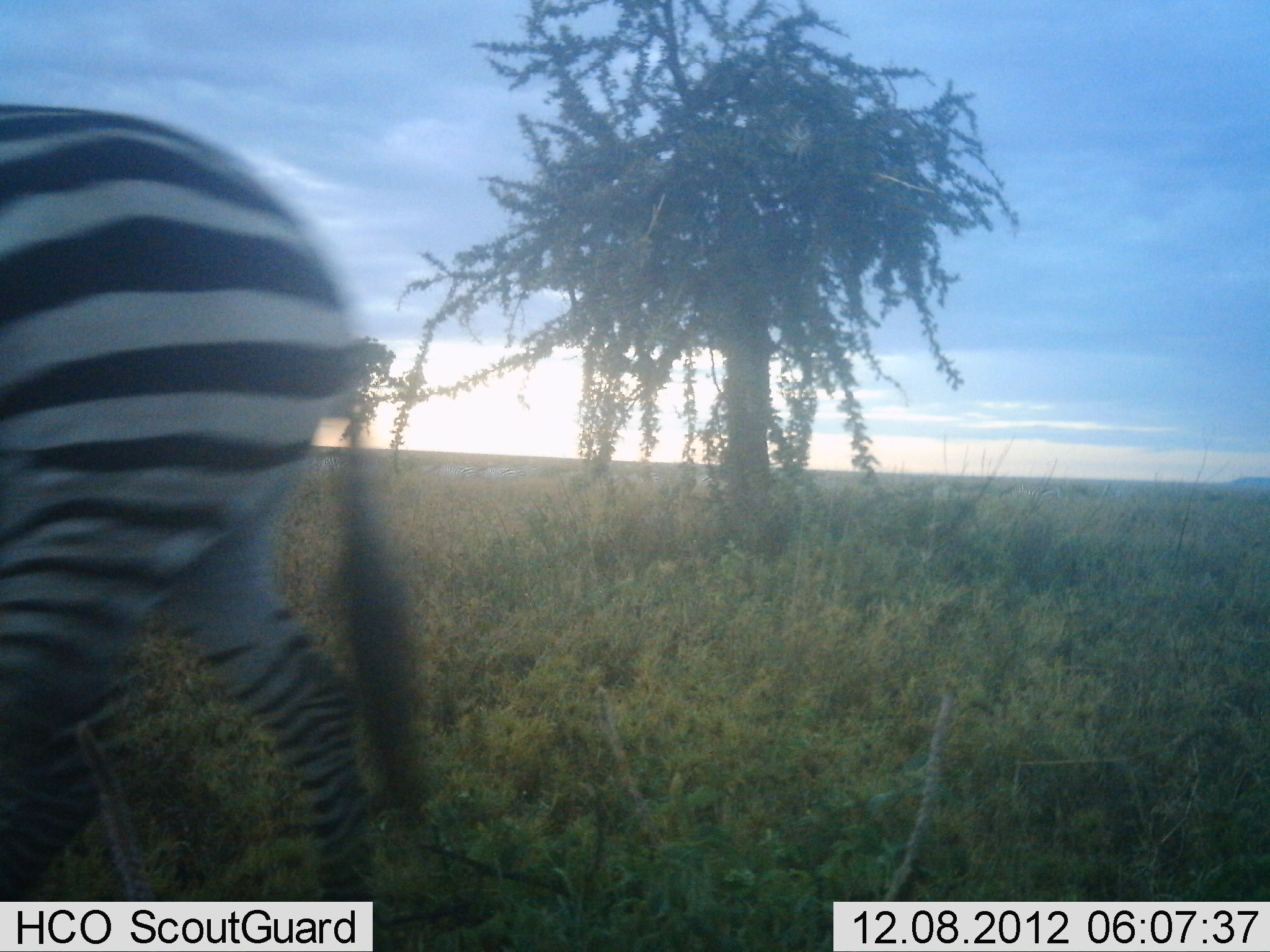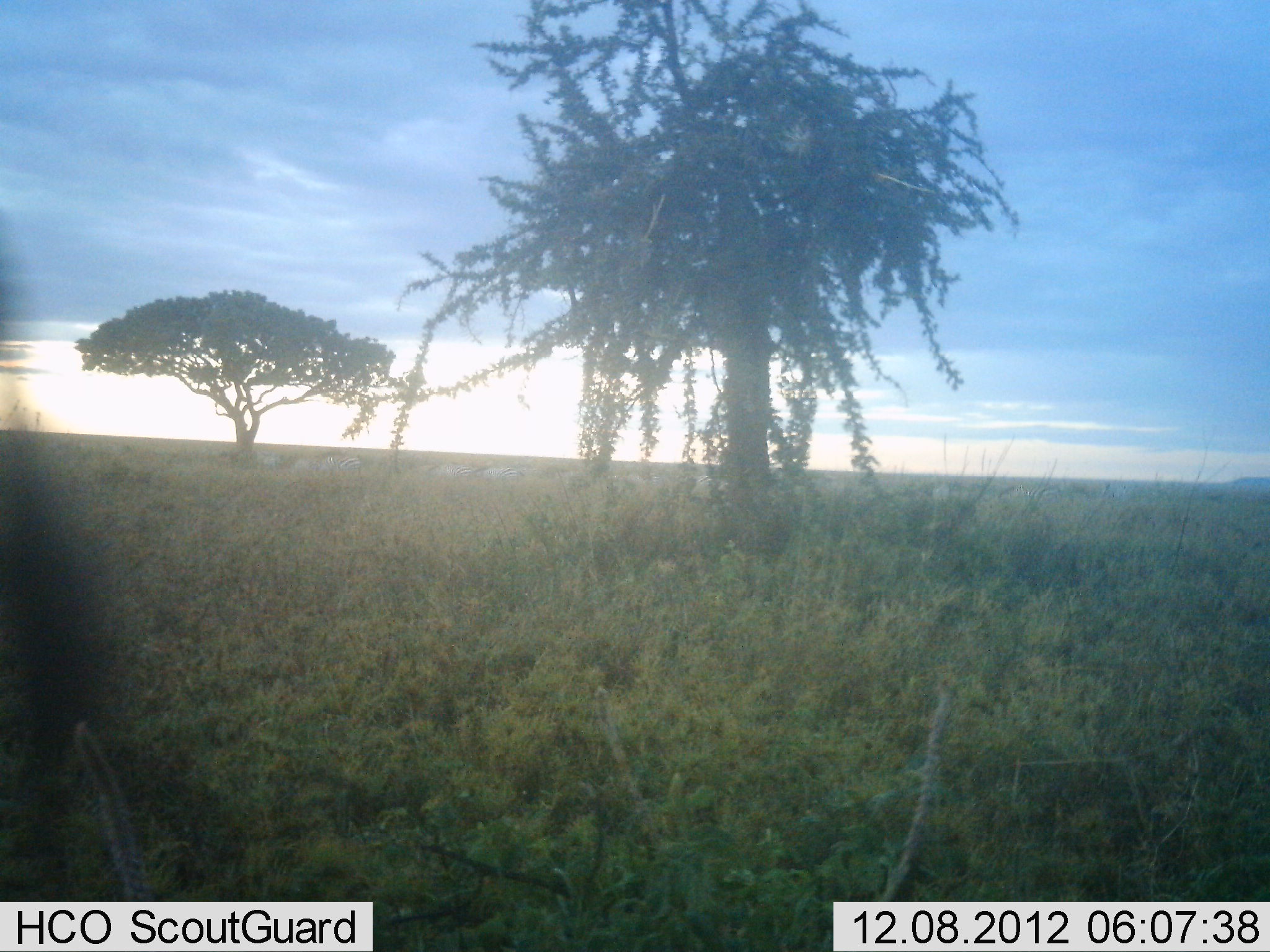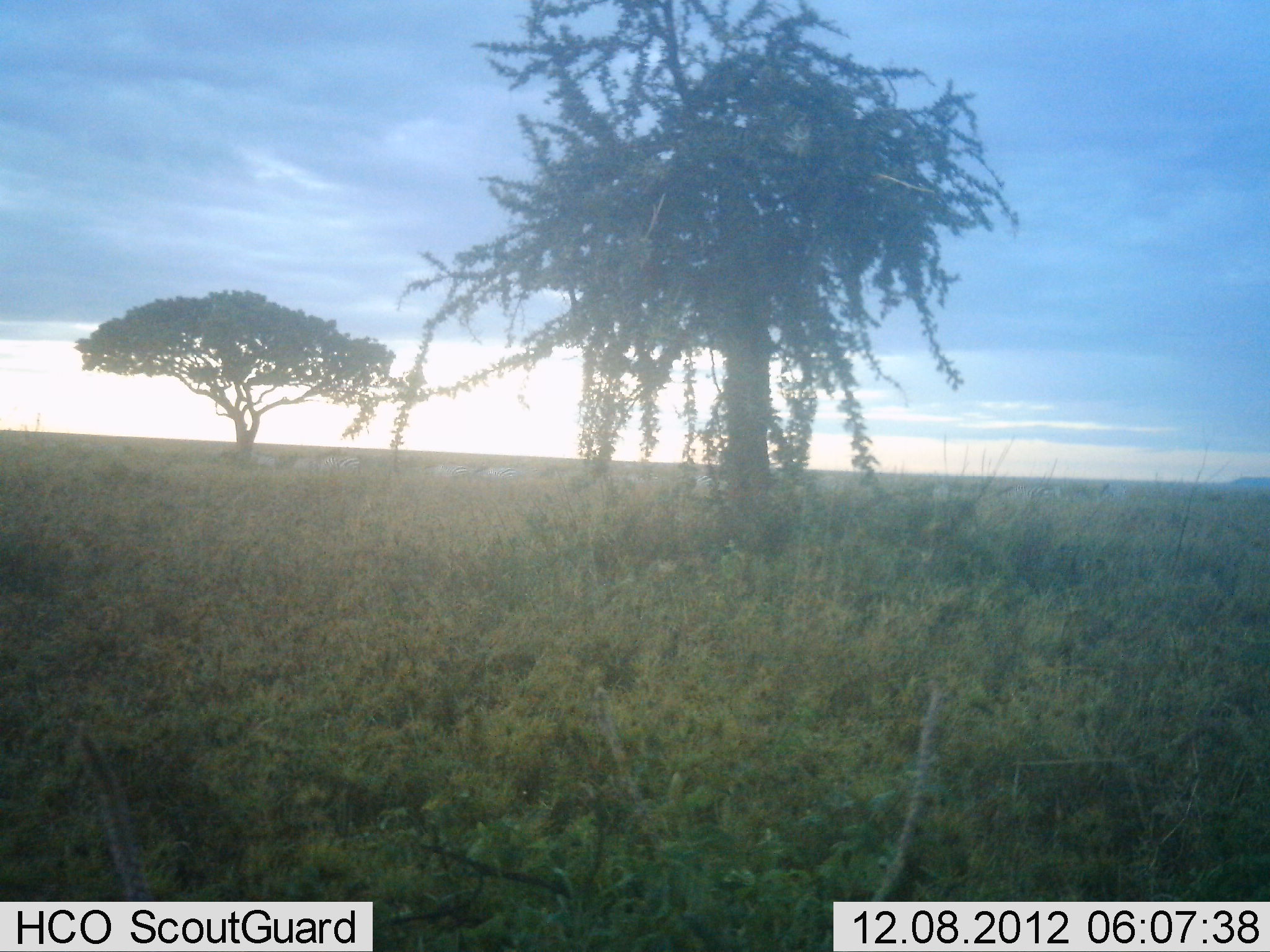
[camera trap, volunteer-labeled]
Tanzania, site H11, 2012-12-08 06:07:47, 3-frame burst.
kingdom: Animalia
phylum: Chordata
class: Mammalia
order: Perissodactyla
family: Equidae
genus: Equus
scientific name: Equus quagga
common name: plains zebra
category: zebra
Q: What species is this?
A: Zebra (plains zebra) (Equus quagga).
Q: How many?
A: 1.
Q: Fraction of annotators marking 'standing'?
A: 10%.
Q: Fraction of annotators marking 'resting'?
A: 0%.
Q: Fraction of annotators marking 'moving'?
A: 100%.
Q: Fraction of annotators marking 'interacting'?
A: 0%.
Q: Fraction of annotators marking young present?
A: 0%.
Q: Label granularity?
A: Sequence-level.